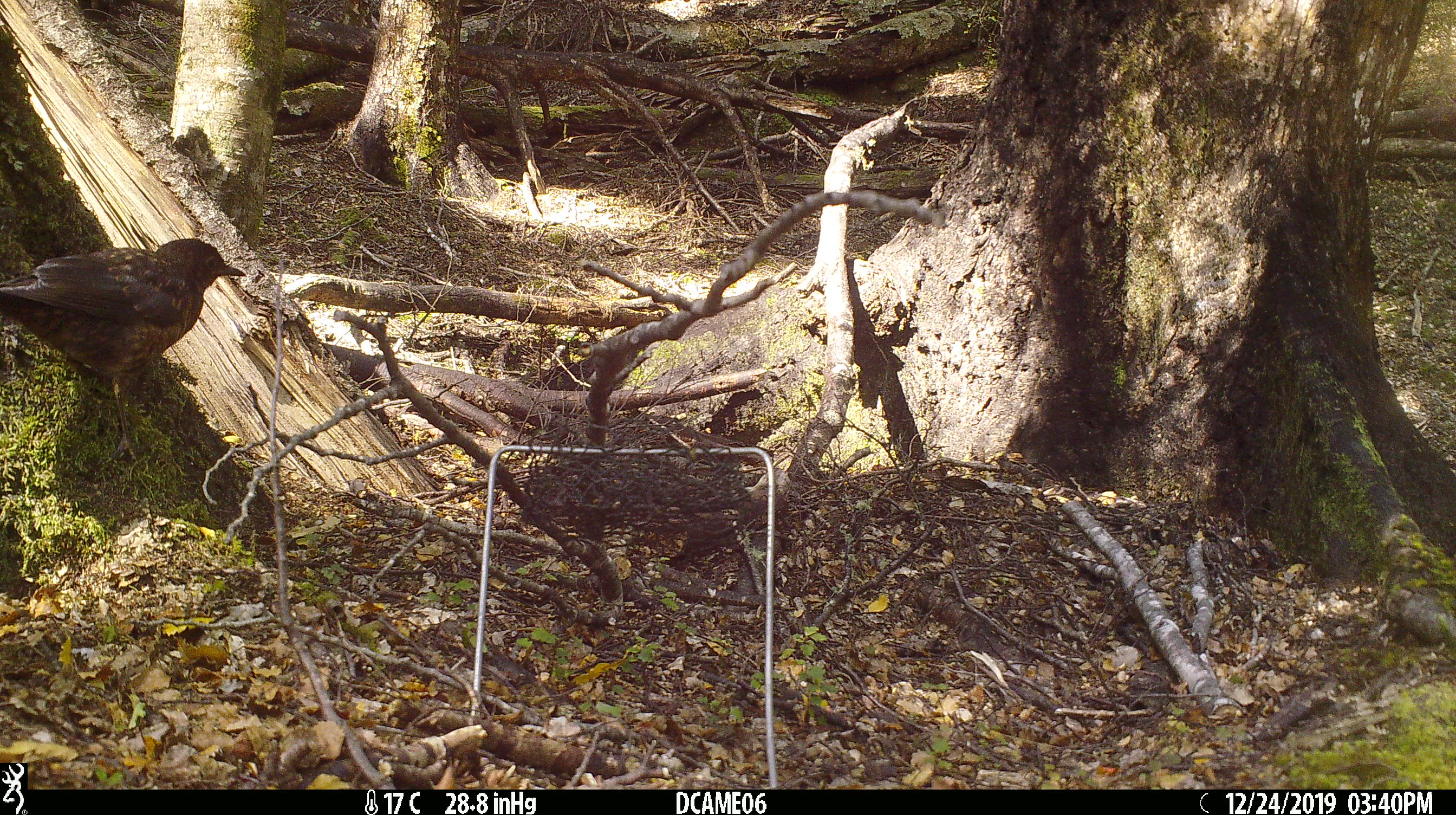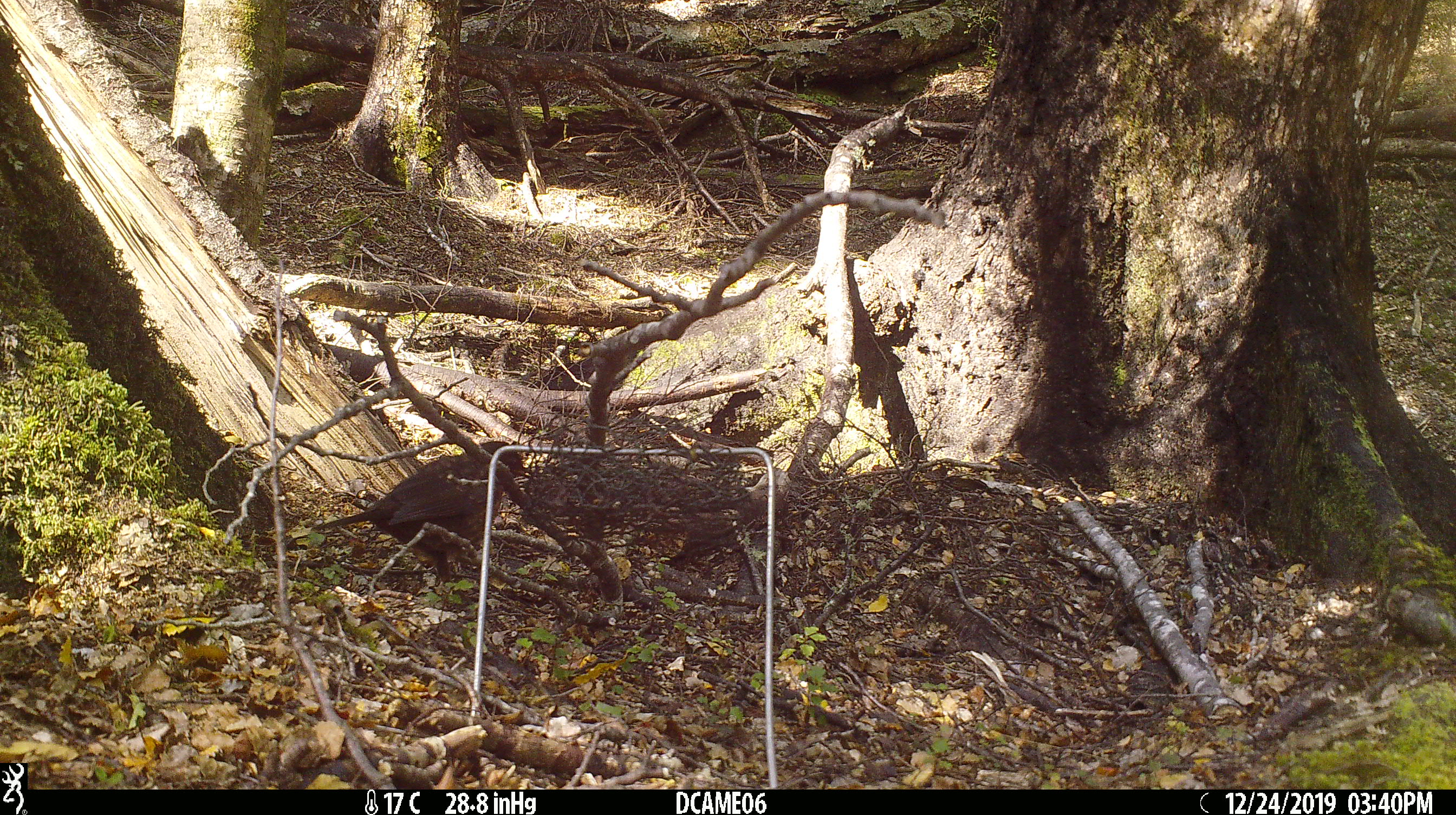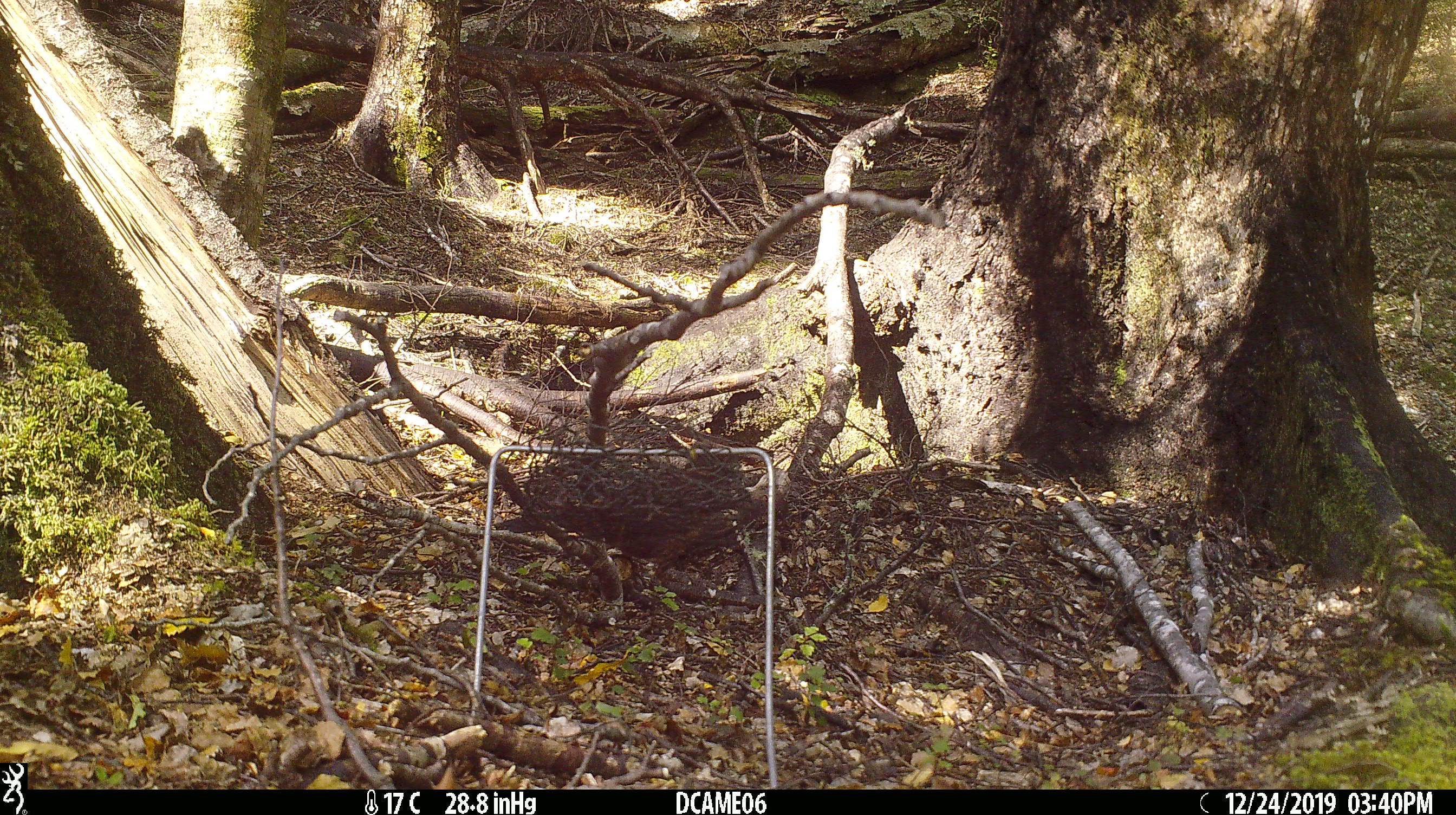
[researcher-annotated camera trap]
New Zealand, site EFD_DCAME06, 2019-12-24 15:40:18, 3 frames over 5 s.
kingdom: Animalia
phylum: Chordata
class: Aves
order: Passeriformes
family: Turdidae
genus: Turdus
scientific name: Turdus merula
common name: eurasian blackbird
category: blackbird